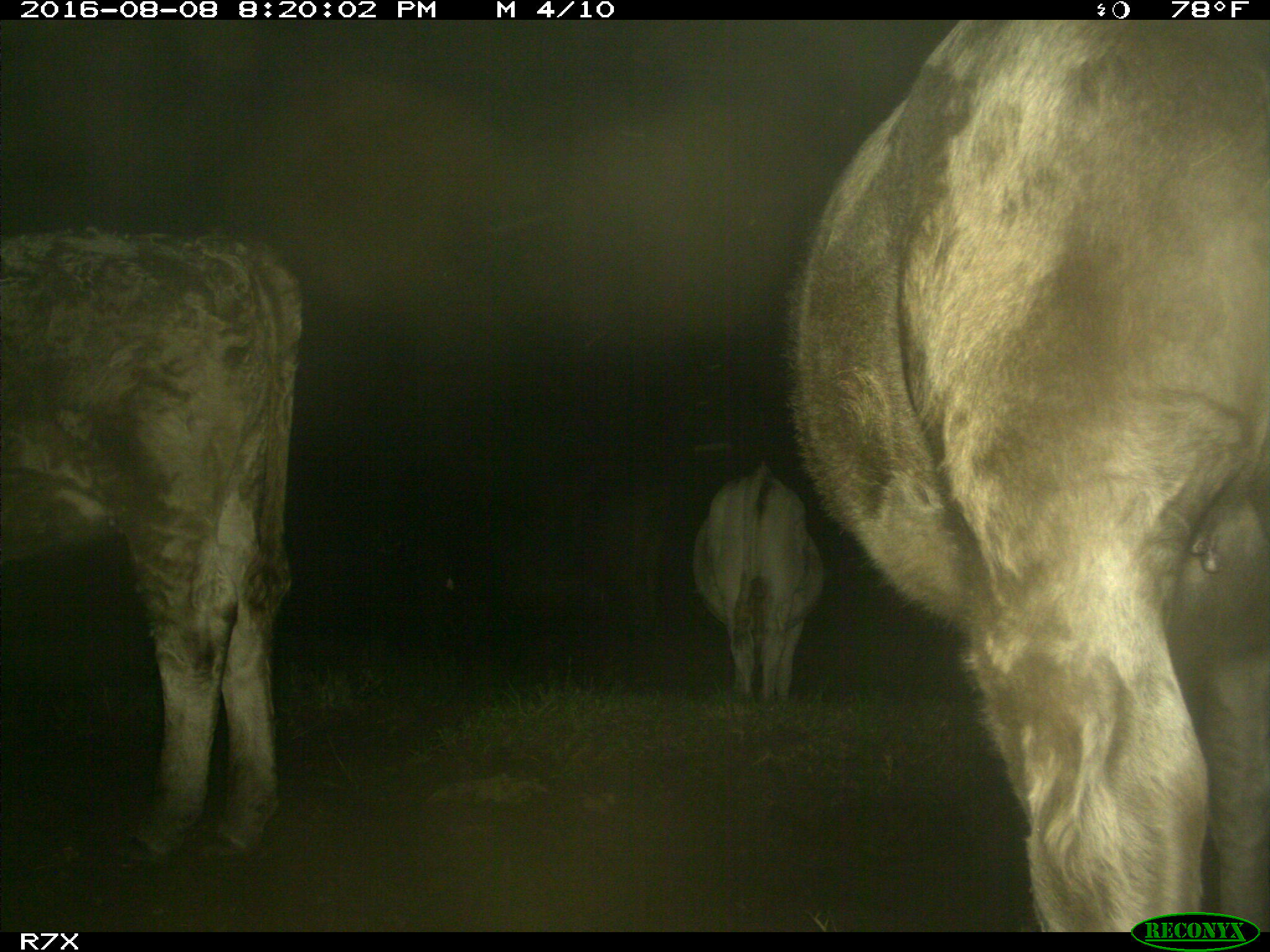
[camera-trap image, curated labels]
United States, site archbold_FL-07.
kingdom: Animalia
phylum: Chordata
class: Mammalia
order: Artiodactyla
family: Bovidae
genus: Bos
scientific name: Bos taurus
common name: domestic cow